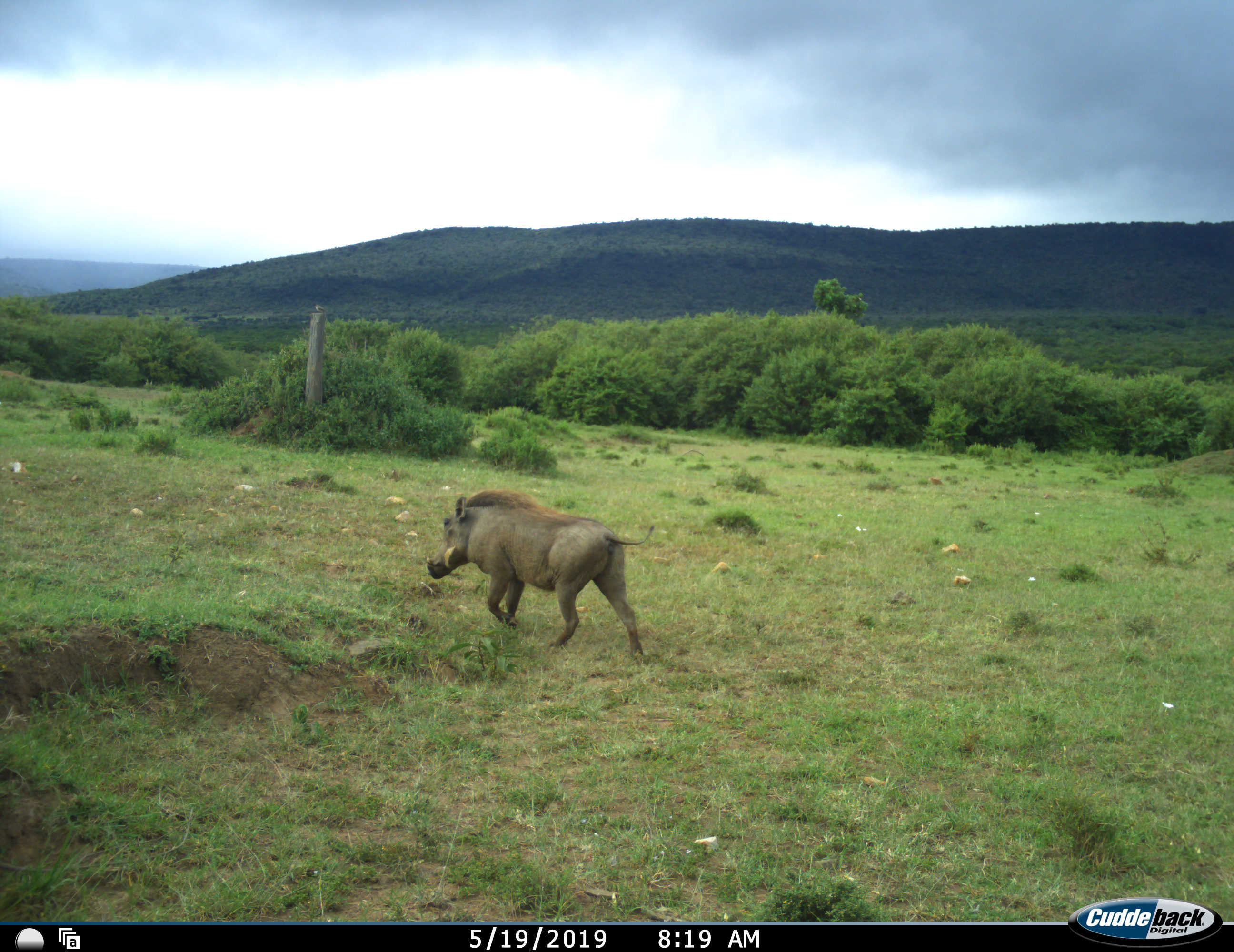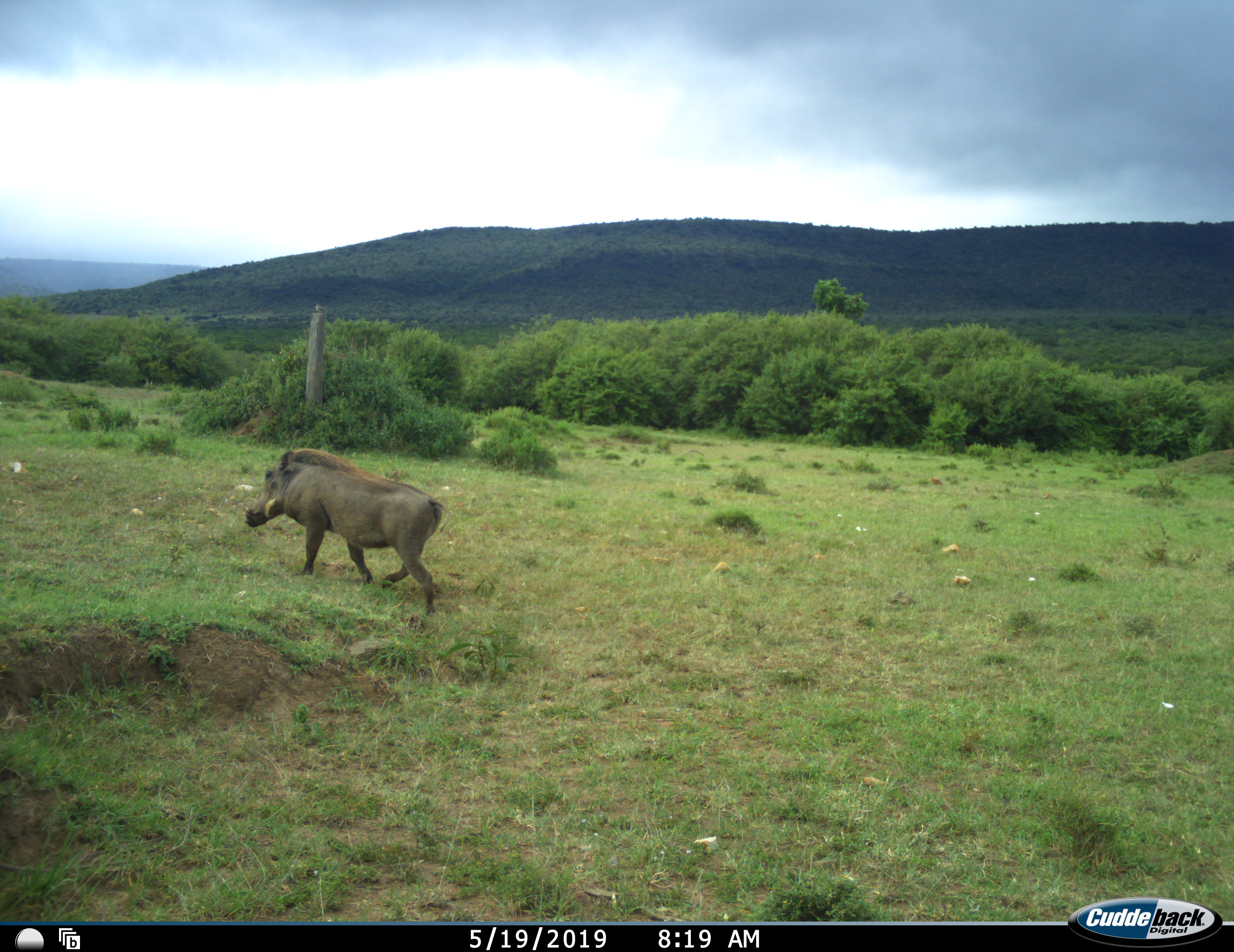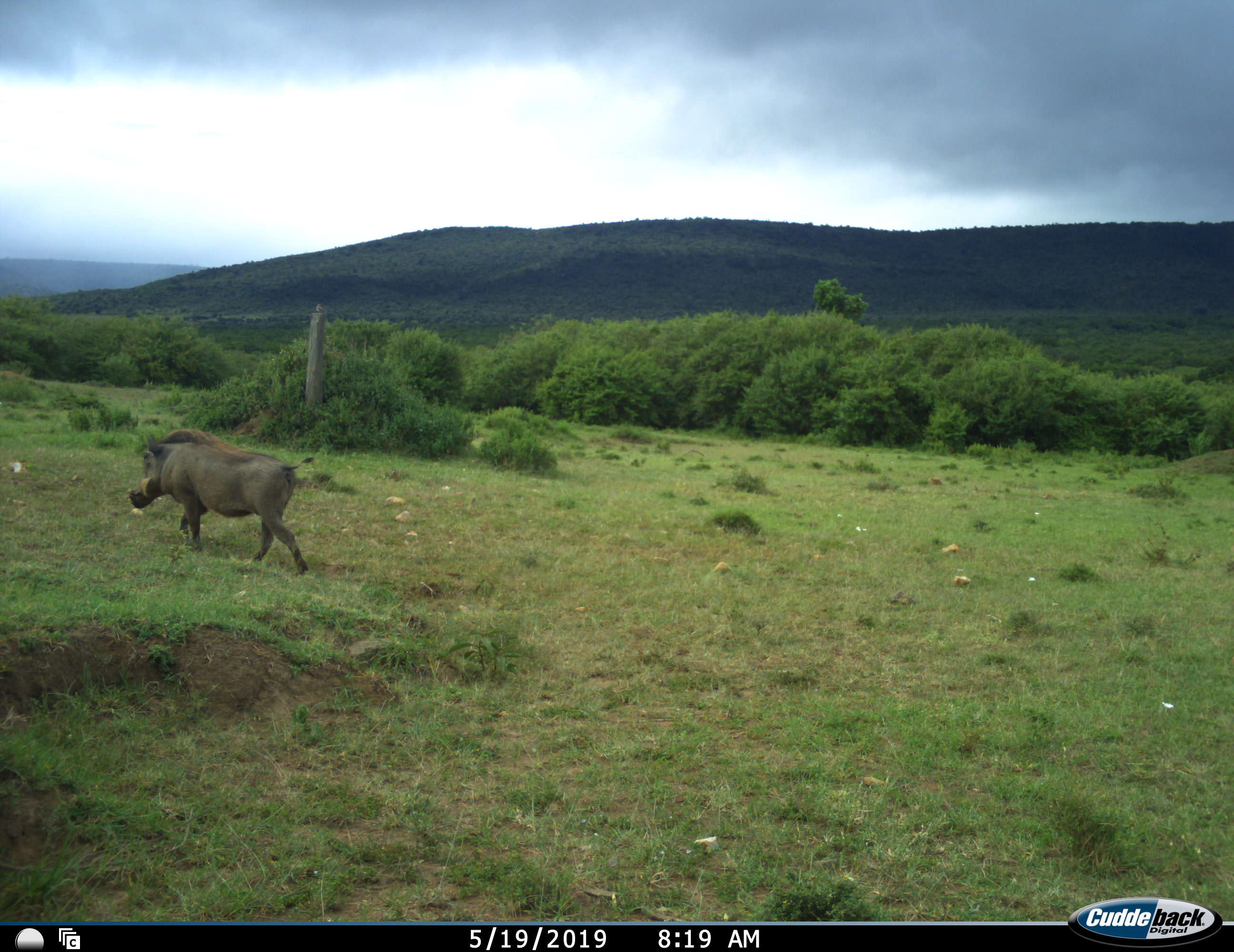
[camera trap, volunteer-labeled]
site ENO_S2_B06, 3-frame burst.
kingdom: Animalia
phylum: Chordata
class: Mammalia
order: Artiodactyla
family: Suidae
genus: Phacochoerus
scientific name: Phacochoerus africanus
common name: warthog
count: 1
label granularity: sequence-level